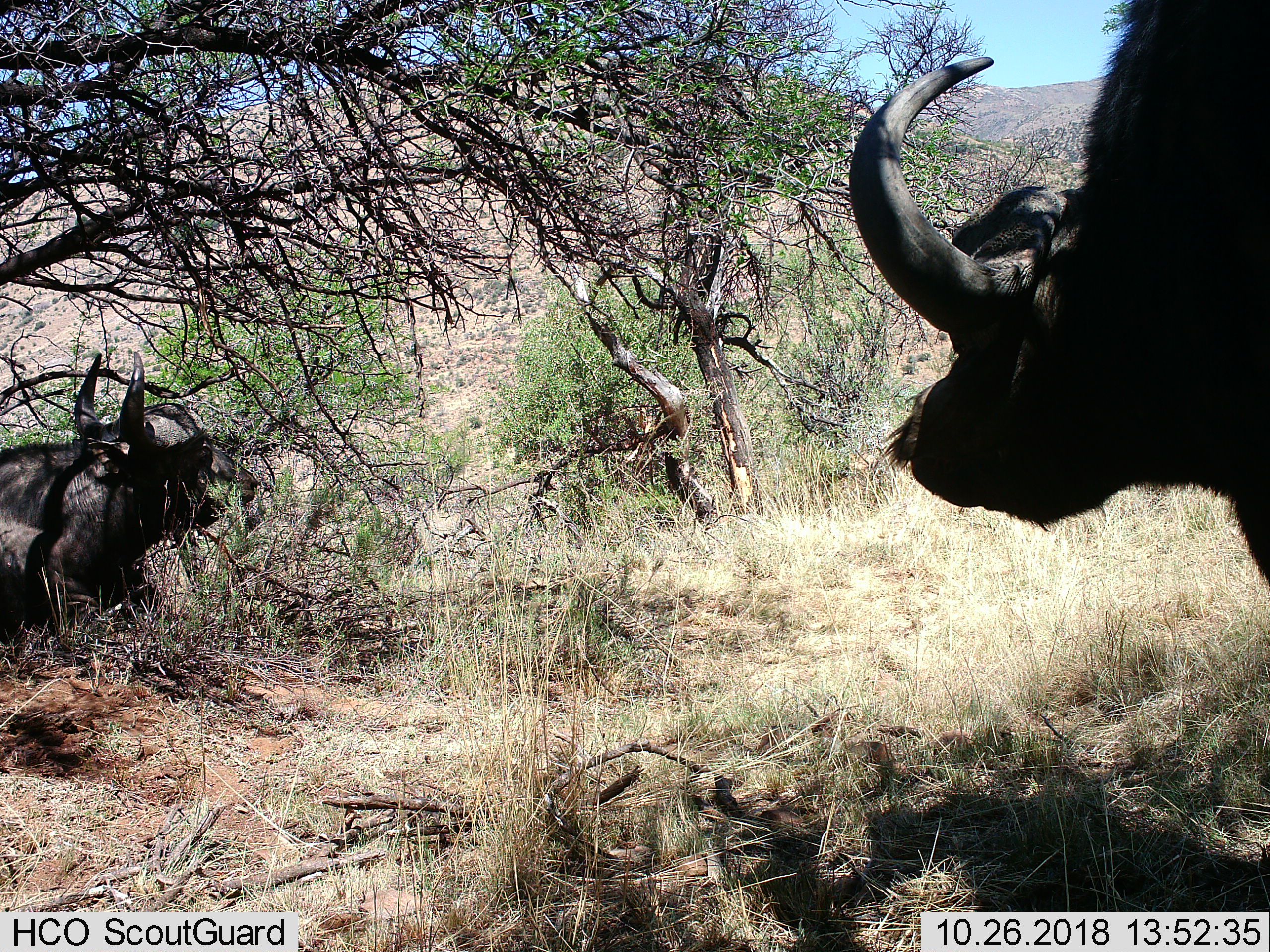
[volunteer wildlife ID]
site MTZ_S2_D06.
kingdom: Animalia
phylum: Chordata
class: Mammalia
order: Artiodactyla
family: Bovidae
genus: Syncerus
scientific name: Syncerus caffer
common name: african buffalo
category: buffalo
Buffalo (african buffalo) (Syncerus caffer), count 2. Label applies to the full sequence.